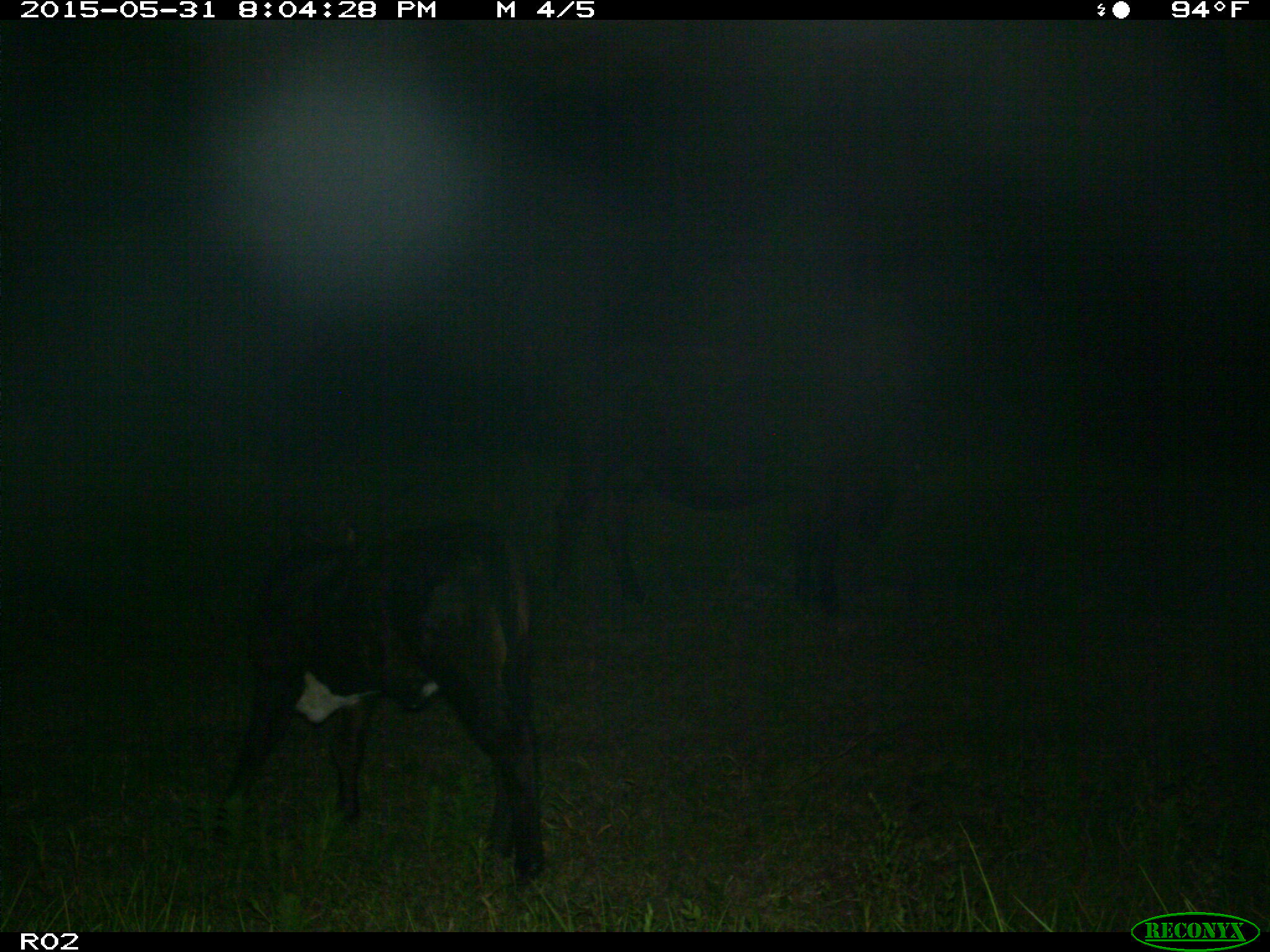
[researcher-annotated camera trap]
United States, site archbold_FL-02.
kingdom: Animalia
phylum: Chordata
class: Mammalia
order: Artiodactyla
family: Bovidae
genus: Bos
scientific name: Bos taurus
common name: domestic cow